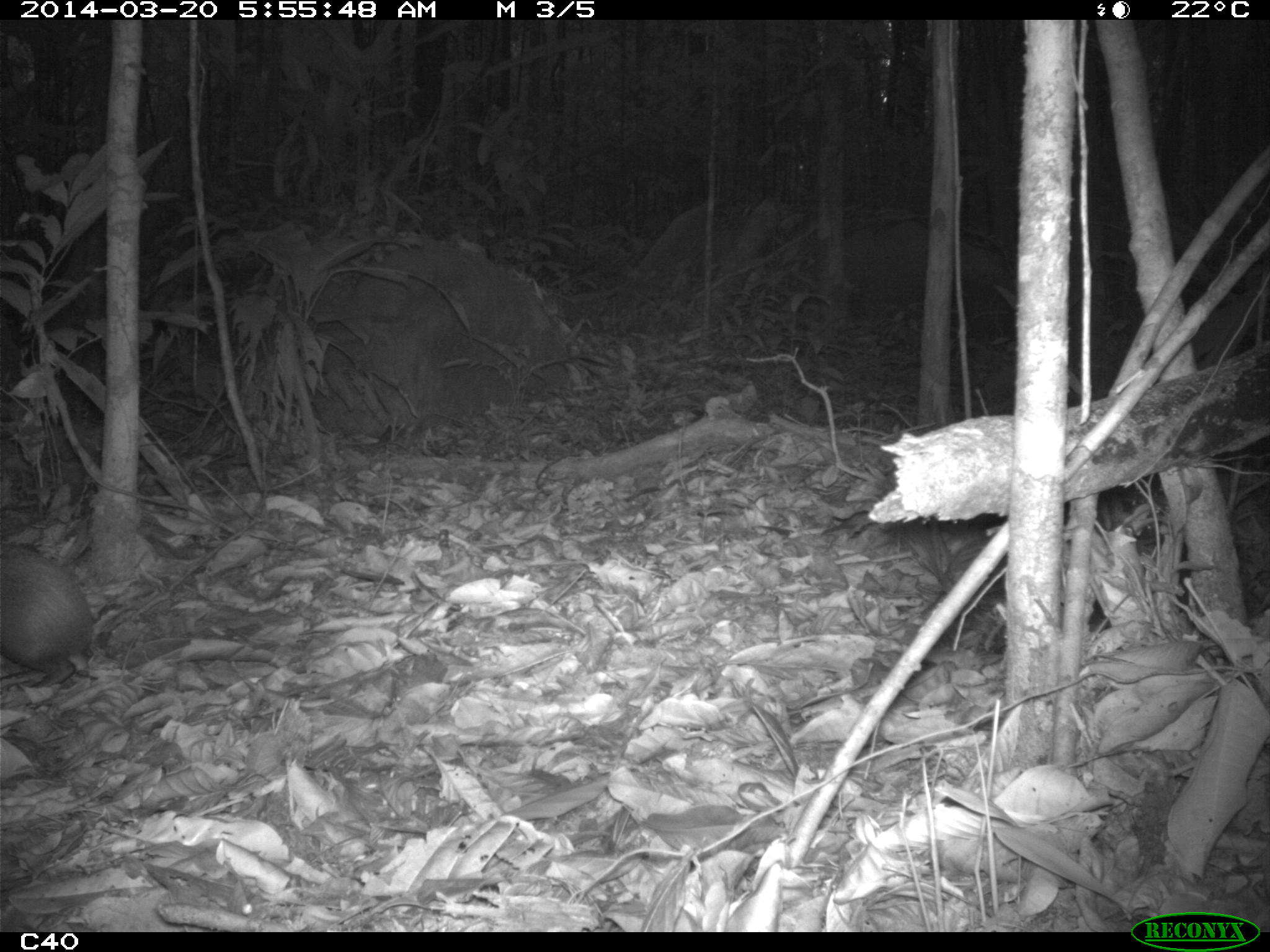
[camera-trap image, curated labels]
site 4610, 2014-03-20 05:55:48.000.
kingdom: Animalia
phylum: Chordata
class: Mammalia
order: Rodentia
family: Dasyproctidae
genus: Dasyprocta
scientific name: Dasyprocta leporina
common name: red-rumped agouti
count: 1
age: adult